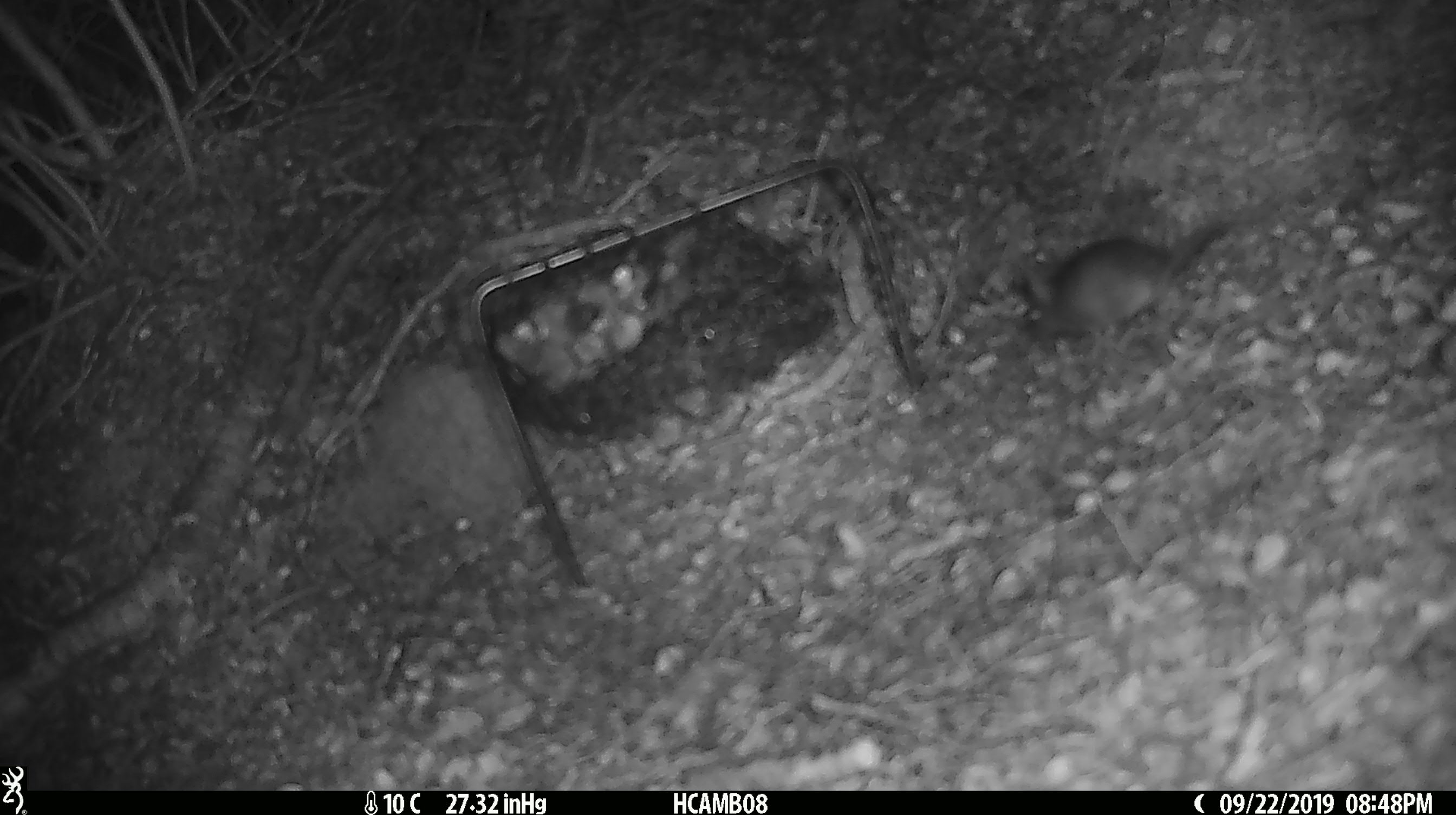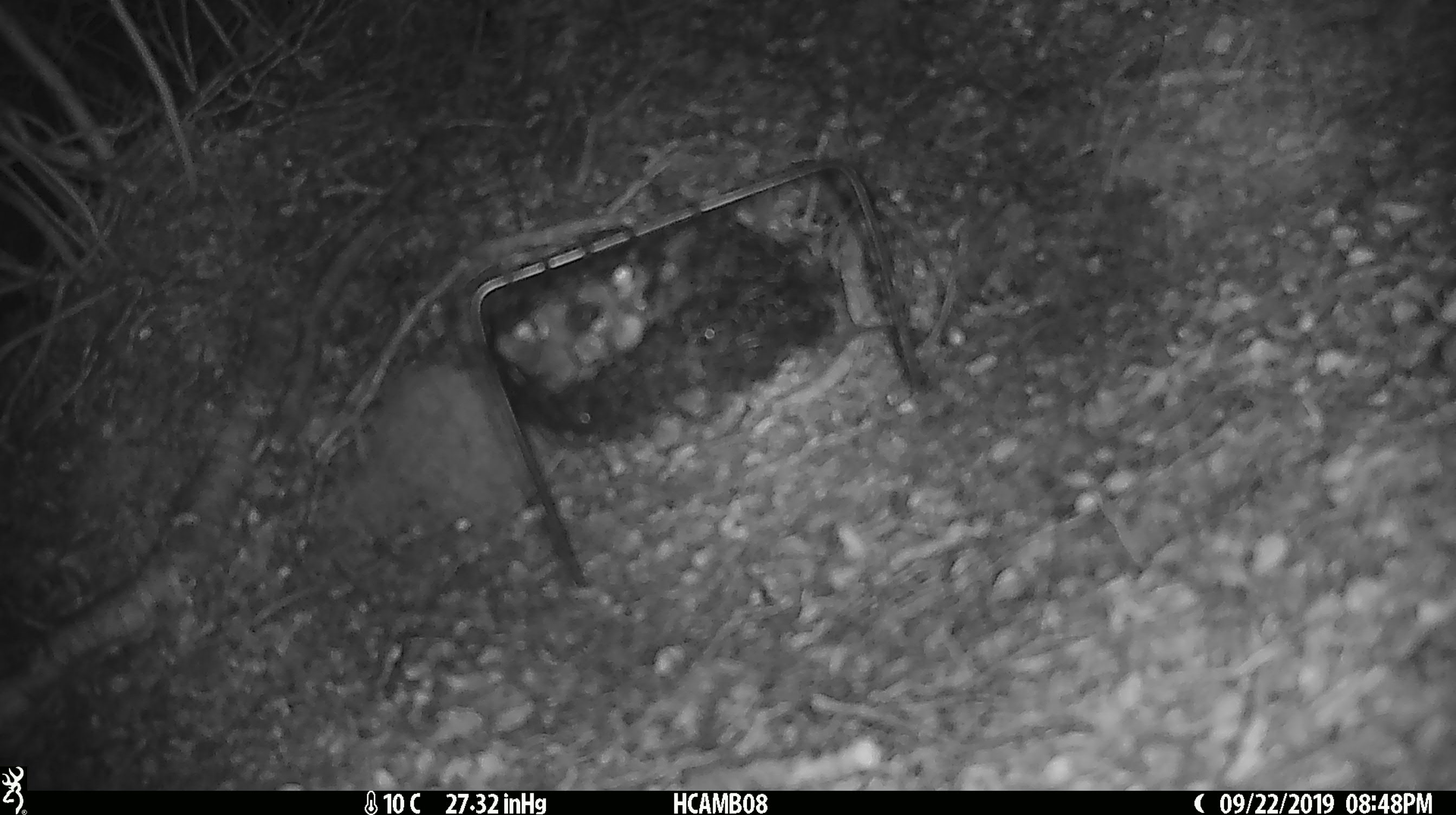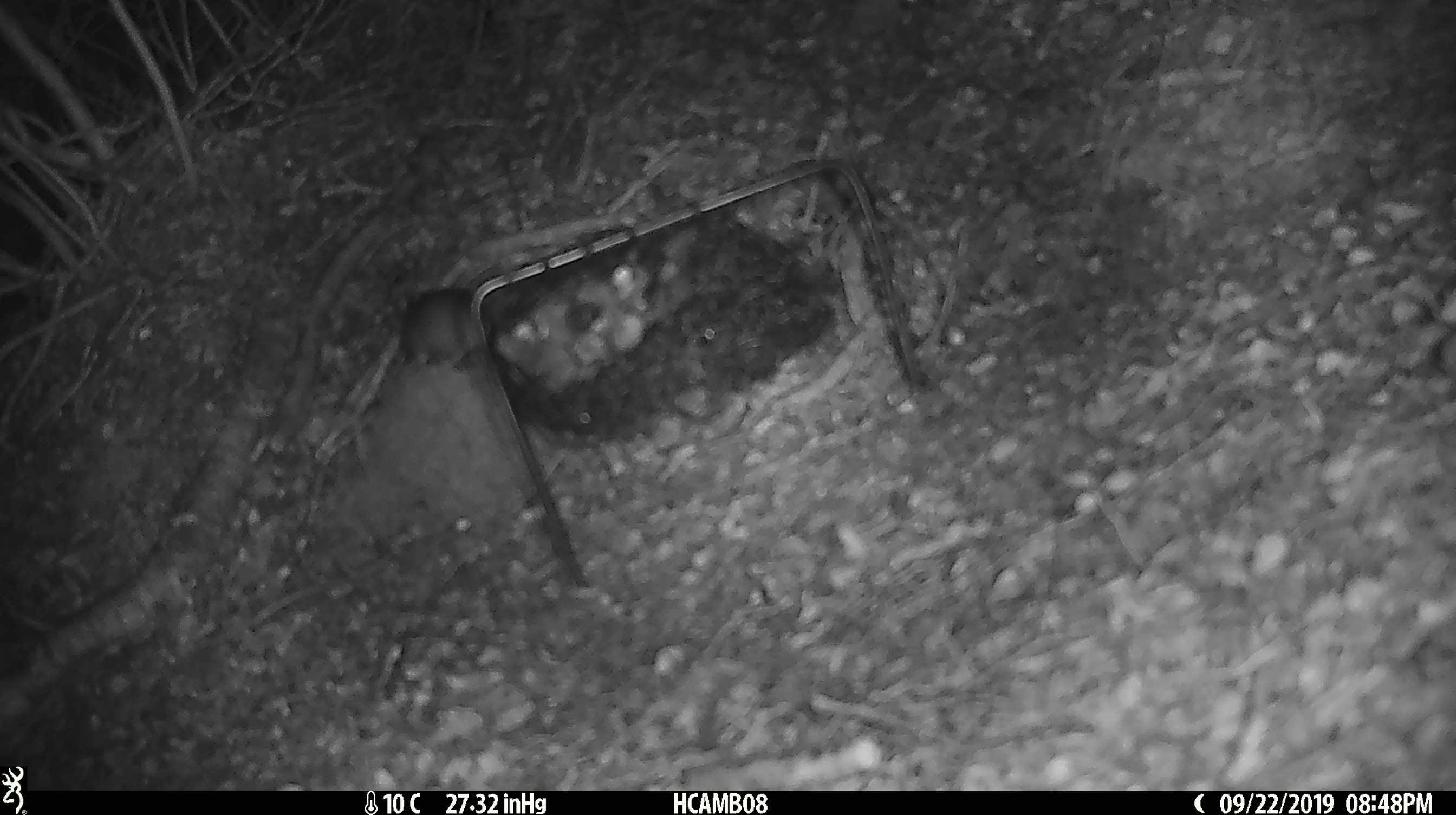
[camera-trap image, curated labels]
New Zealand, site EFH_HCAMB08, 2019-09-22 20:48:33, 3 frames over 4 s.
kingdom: Animalia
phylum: Chordata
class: Mammalia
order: Rodentia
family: Muridae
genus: Mus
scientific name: Mus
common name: mouse